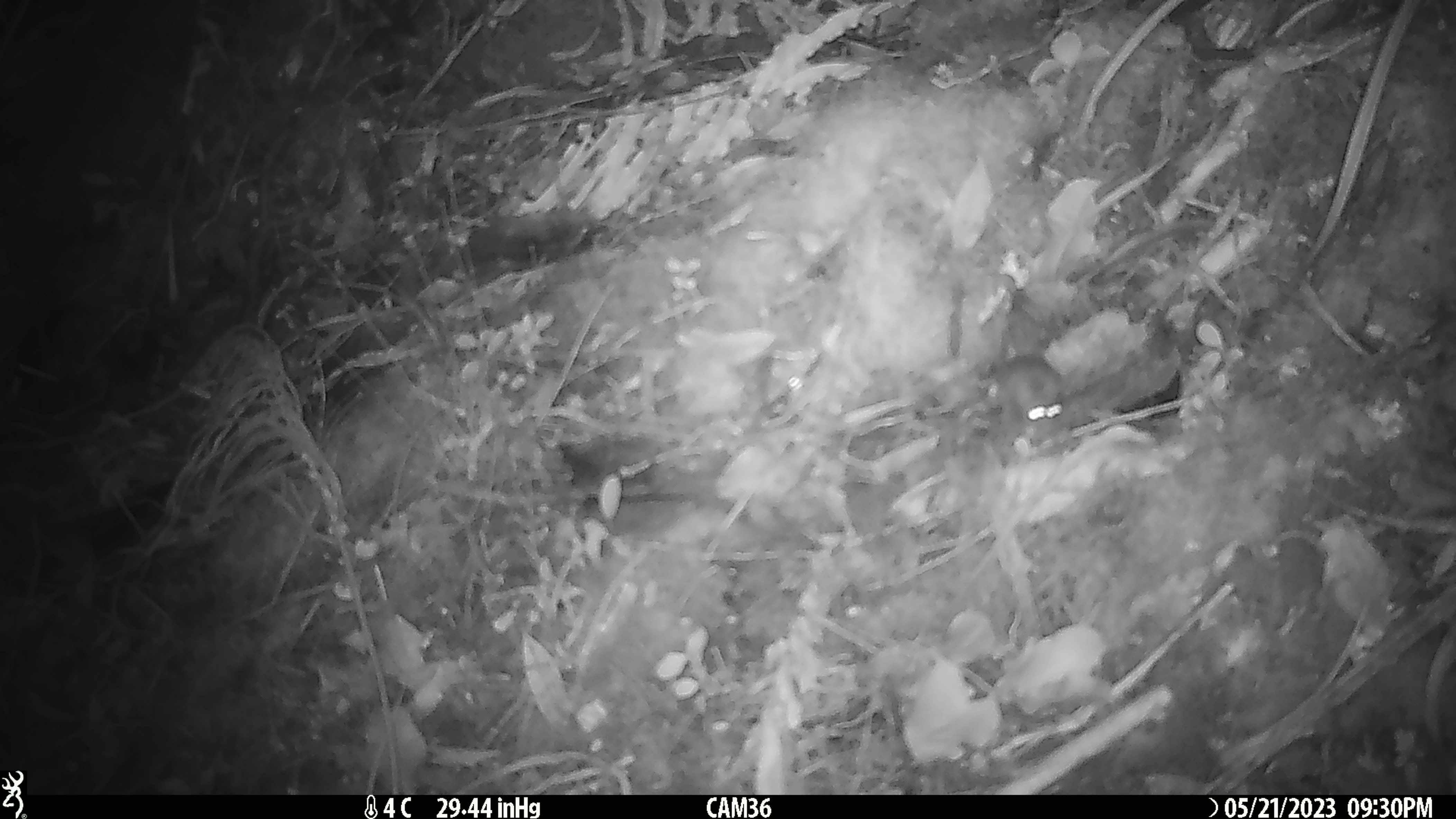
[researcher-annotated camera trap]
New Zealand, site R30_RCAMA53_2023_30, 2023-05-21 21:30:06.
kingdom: Animalia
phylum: Chordata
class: Mammalia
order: Rodentia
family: Muridae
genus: Mus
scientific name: Mus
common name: mouse